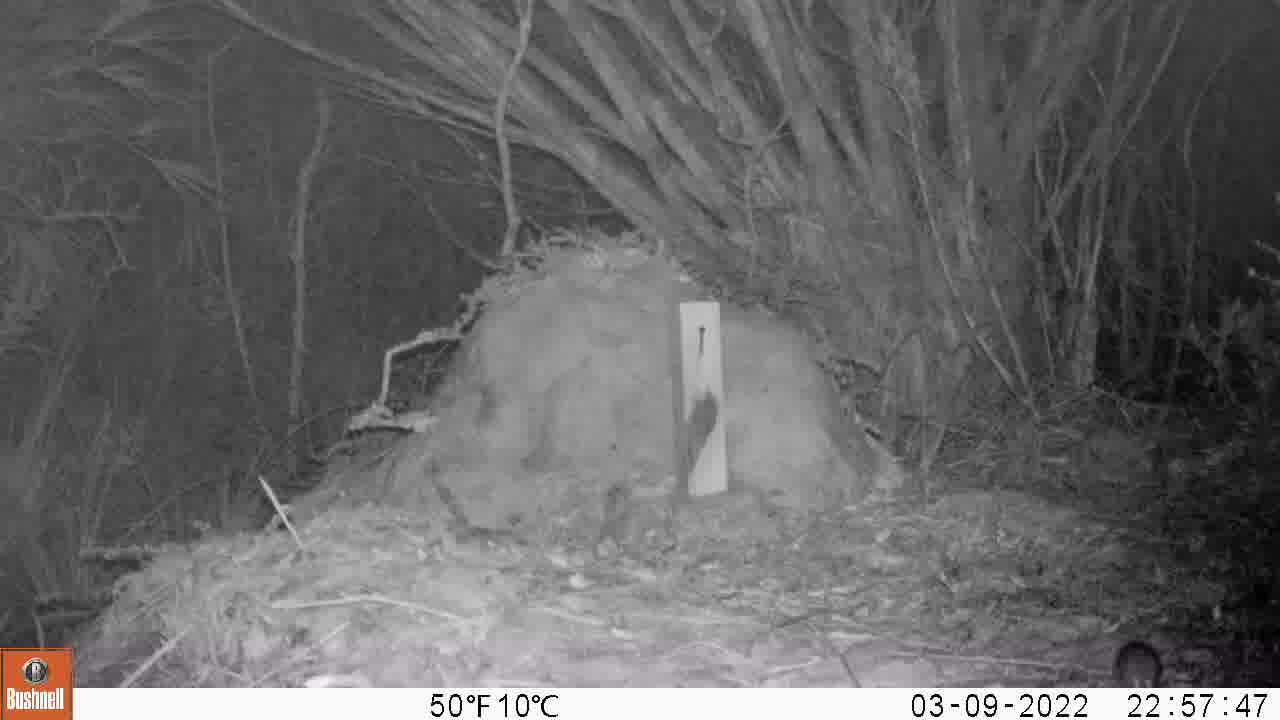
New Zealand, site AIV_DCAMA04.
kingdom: Animalia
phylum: Chordata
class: Mammalia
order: Rodentia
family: Muridae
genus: Mus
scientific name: Mus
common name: mouse